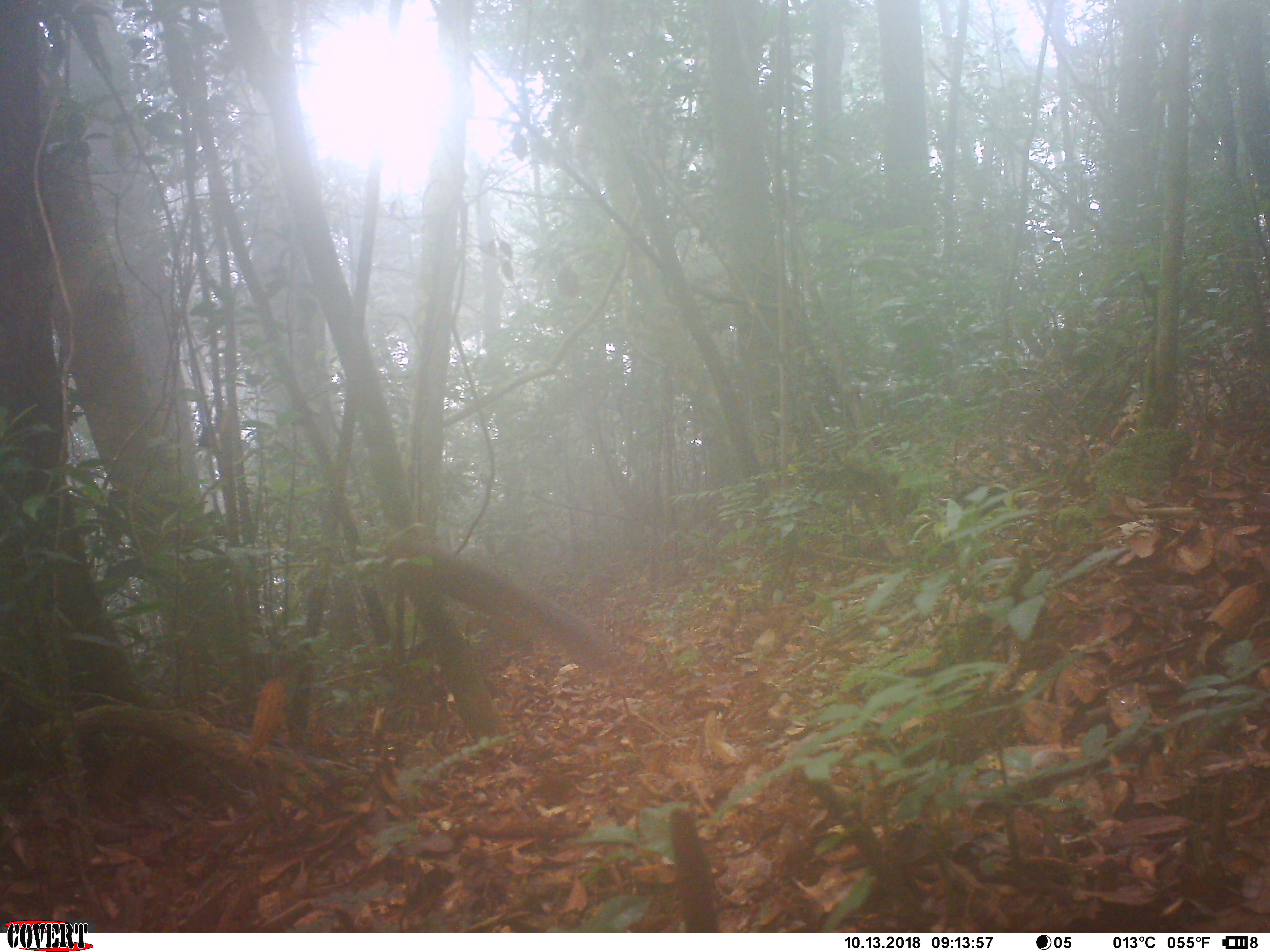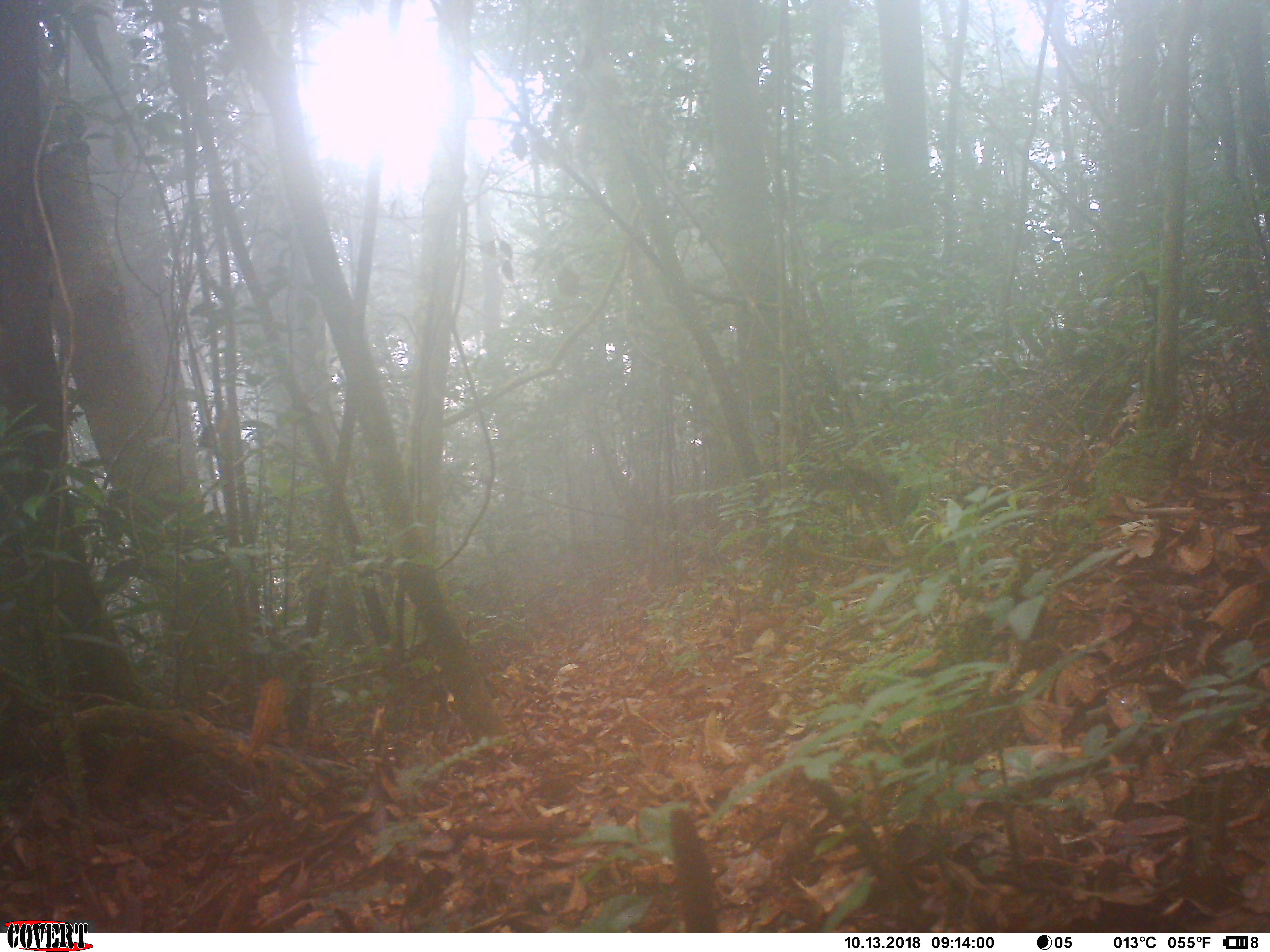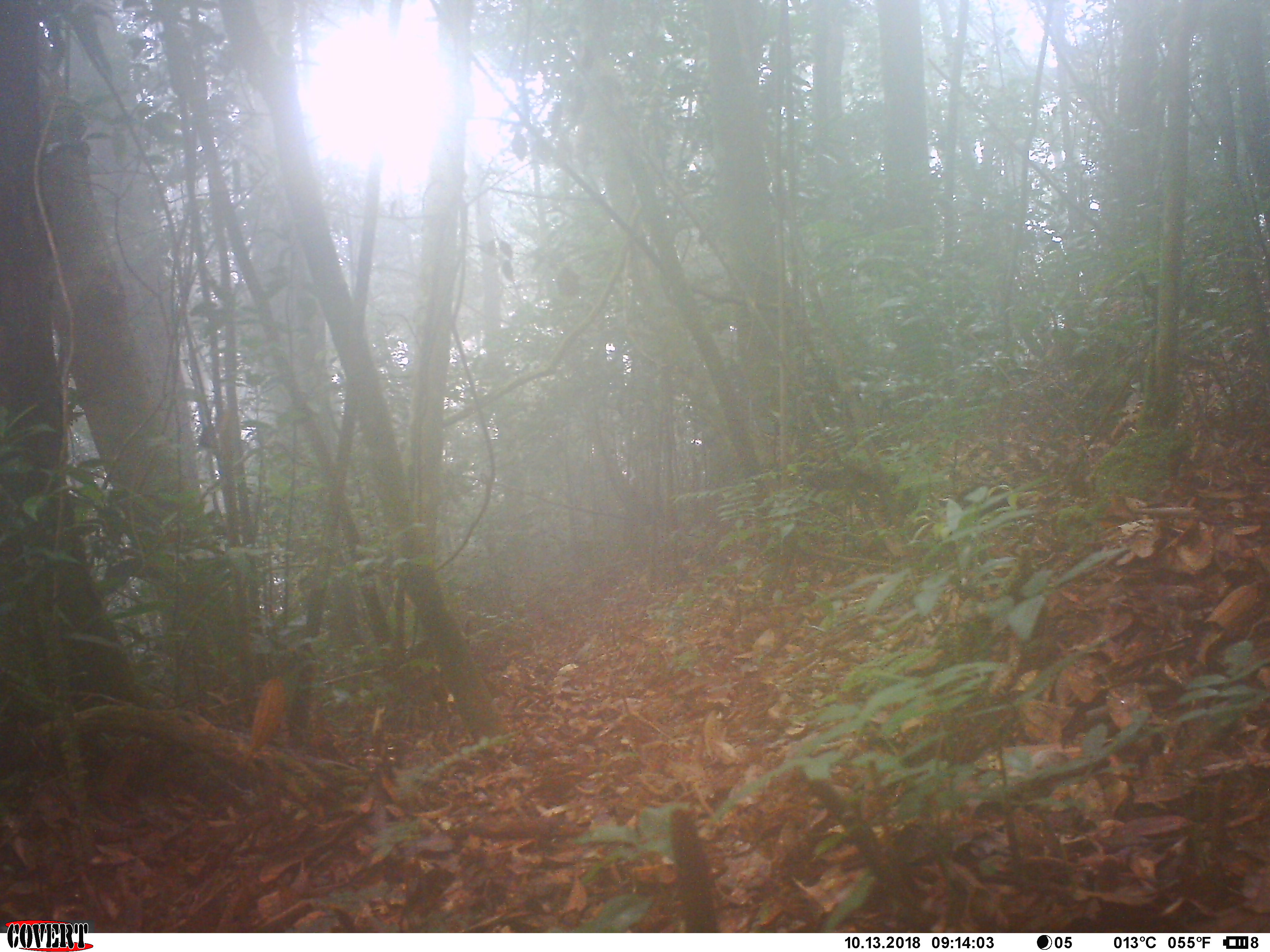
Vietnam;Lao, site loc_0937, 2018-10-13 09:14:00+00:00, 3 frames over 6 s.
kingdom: Animalia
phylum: Chordata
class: Mammalia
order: Rodentia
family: Sciuridae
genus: Dremomys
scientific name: Dremomys rufigenis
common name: red-cheeked squirrel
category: red cheeked squirrel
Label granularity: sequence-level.